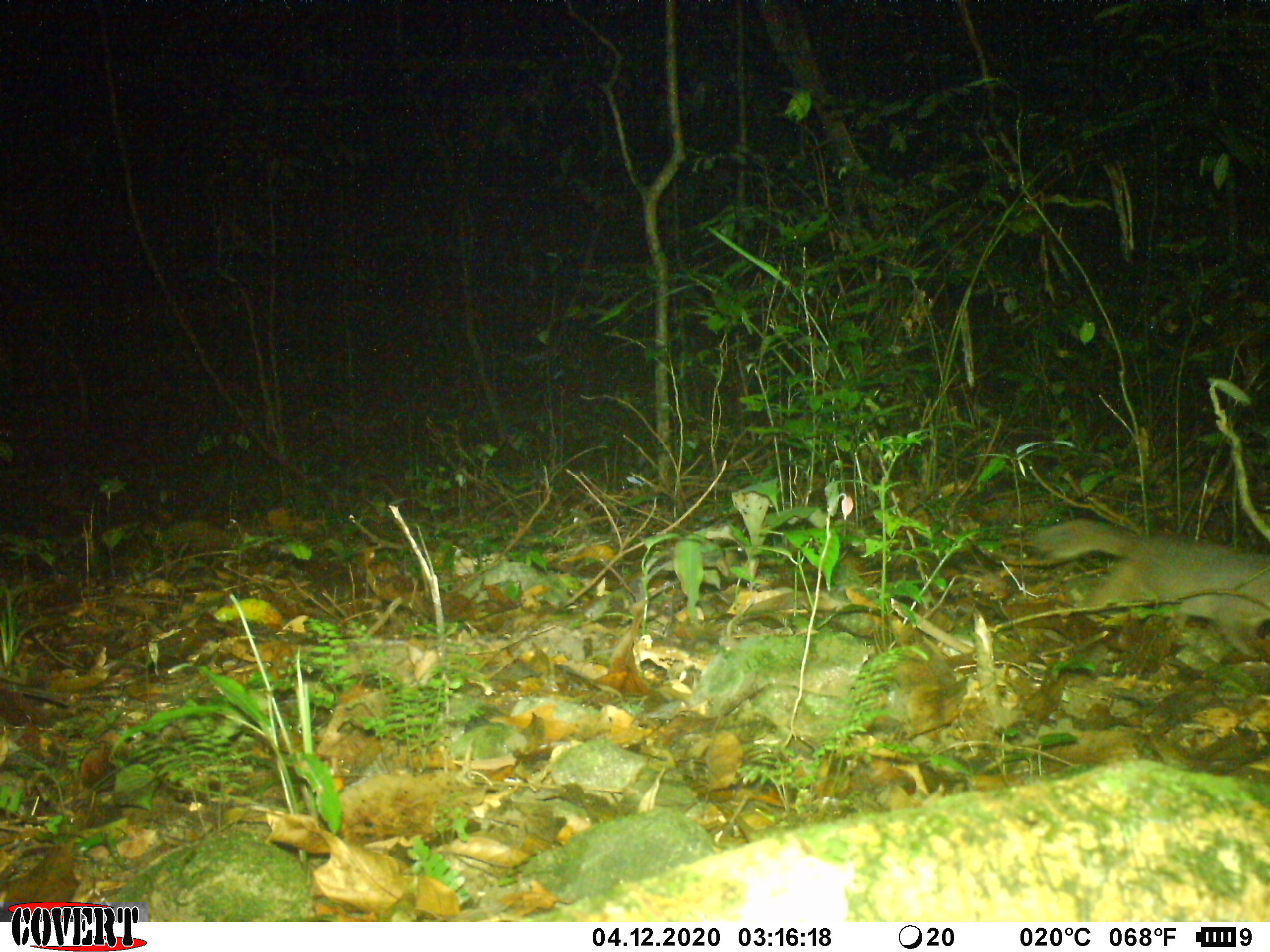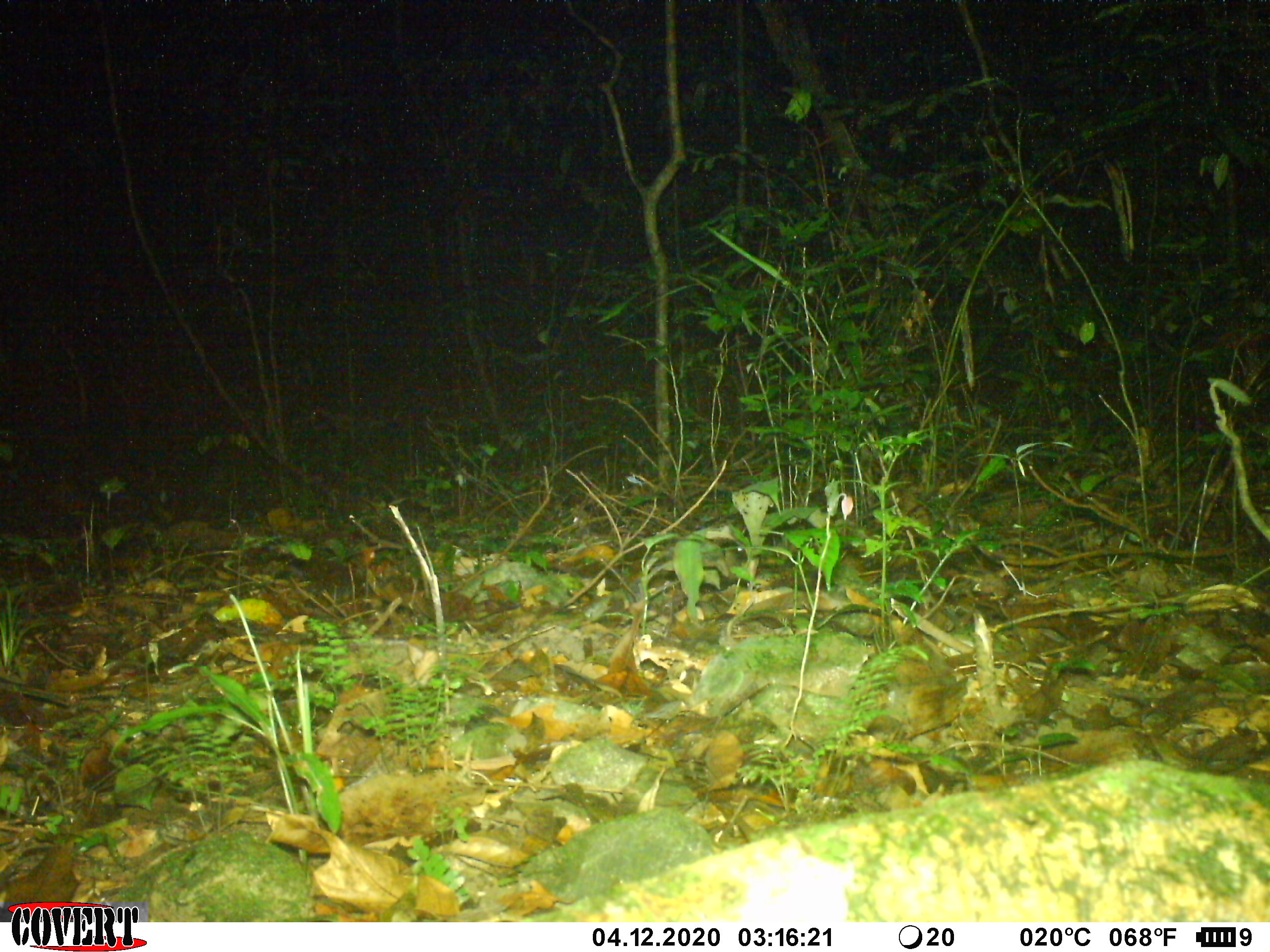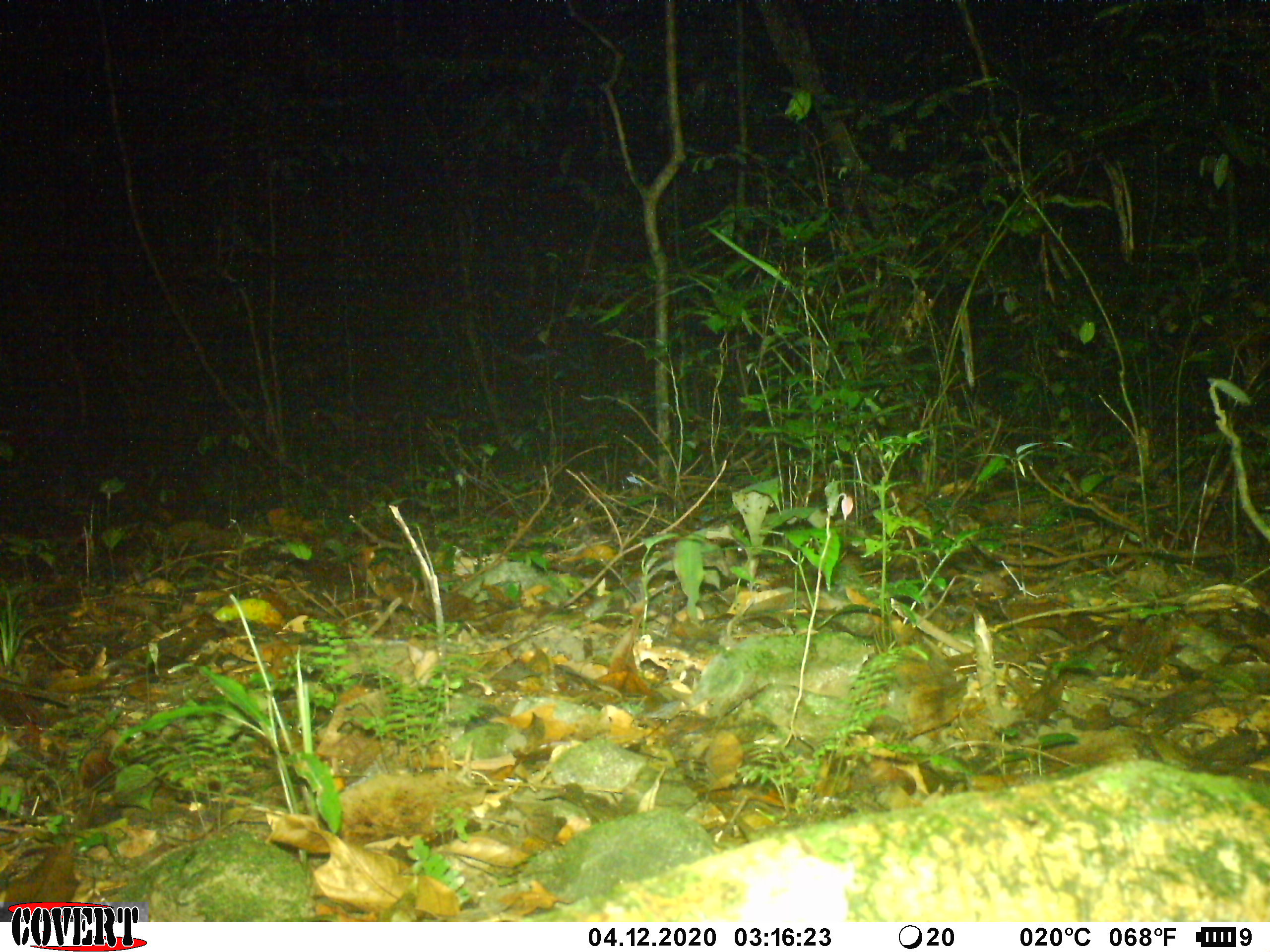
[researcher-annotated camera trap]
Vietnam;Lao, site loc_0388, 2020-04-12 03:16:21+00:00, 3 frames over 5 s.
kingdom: Animalia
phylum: Chordata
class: Mammalia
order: Carnivora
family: Mustelidae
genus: Melogale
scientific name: Melogale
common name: ferret badger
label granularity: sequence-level